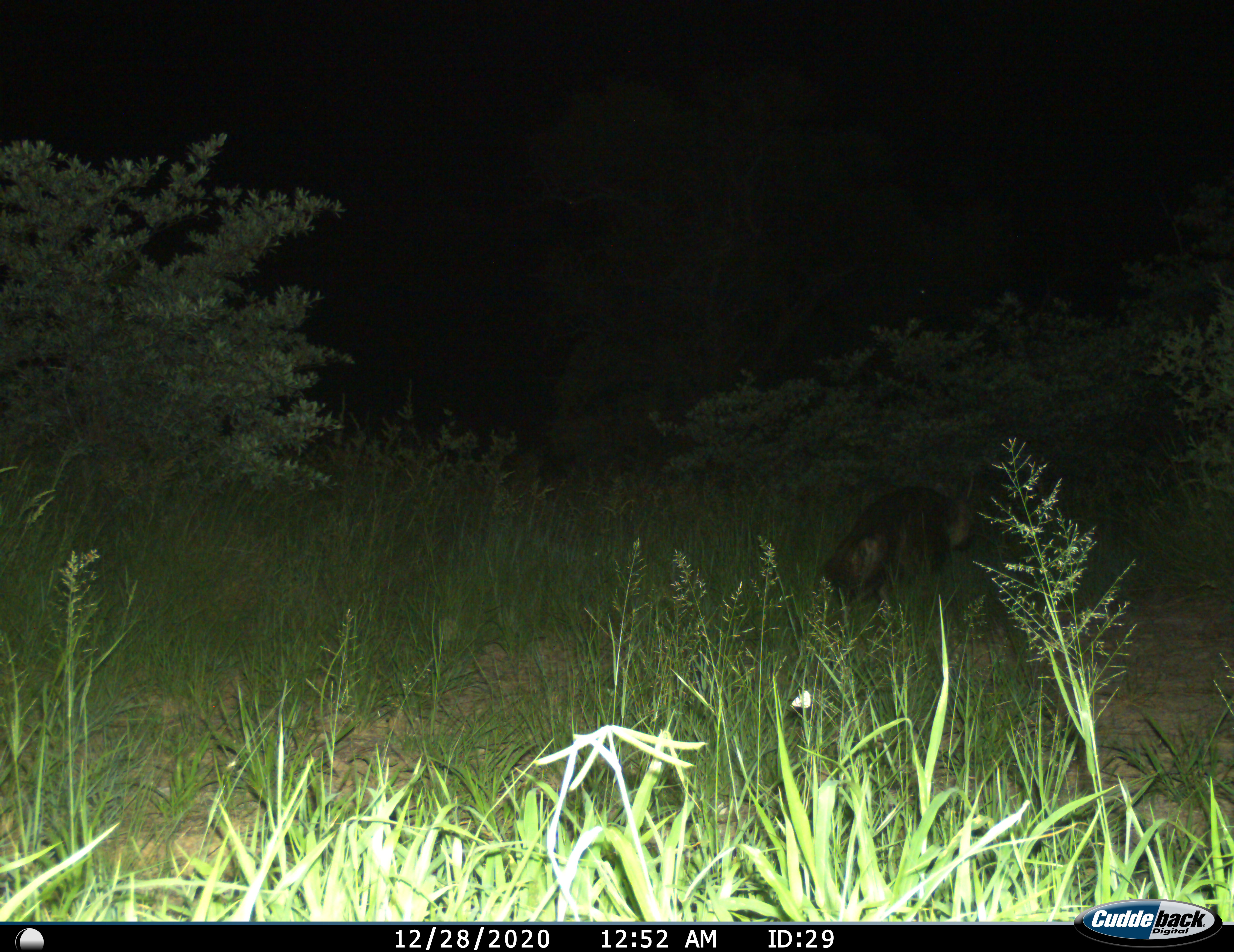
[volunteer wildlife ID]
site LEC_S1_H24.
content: unidentified animal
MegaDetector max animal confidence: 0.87